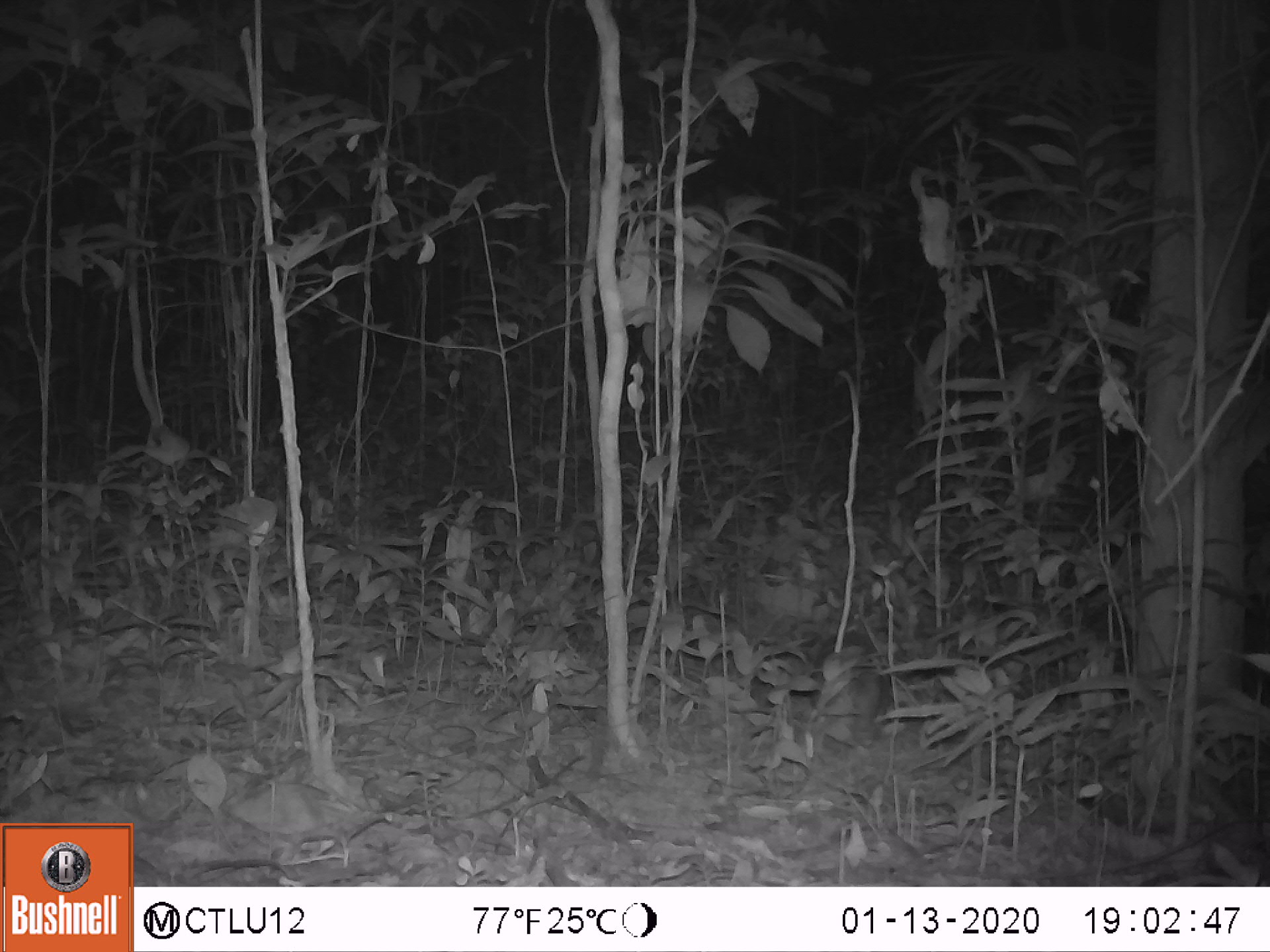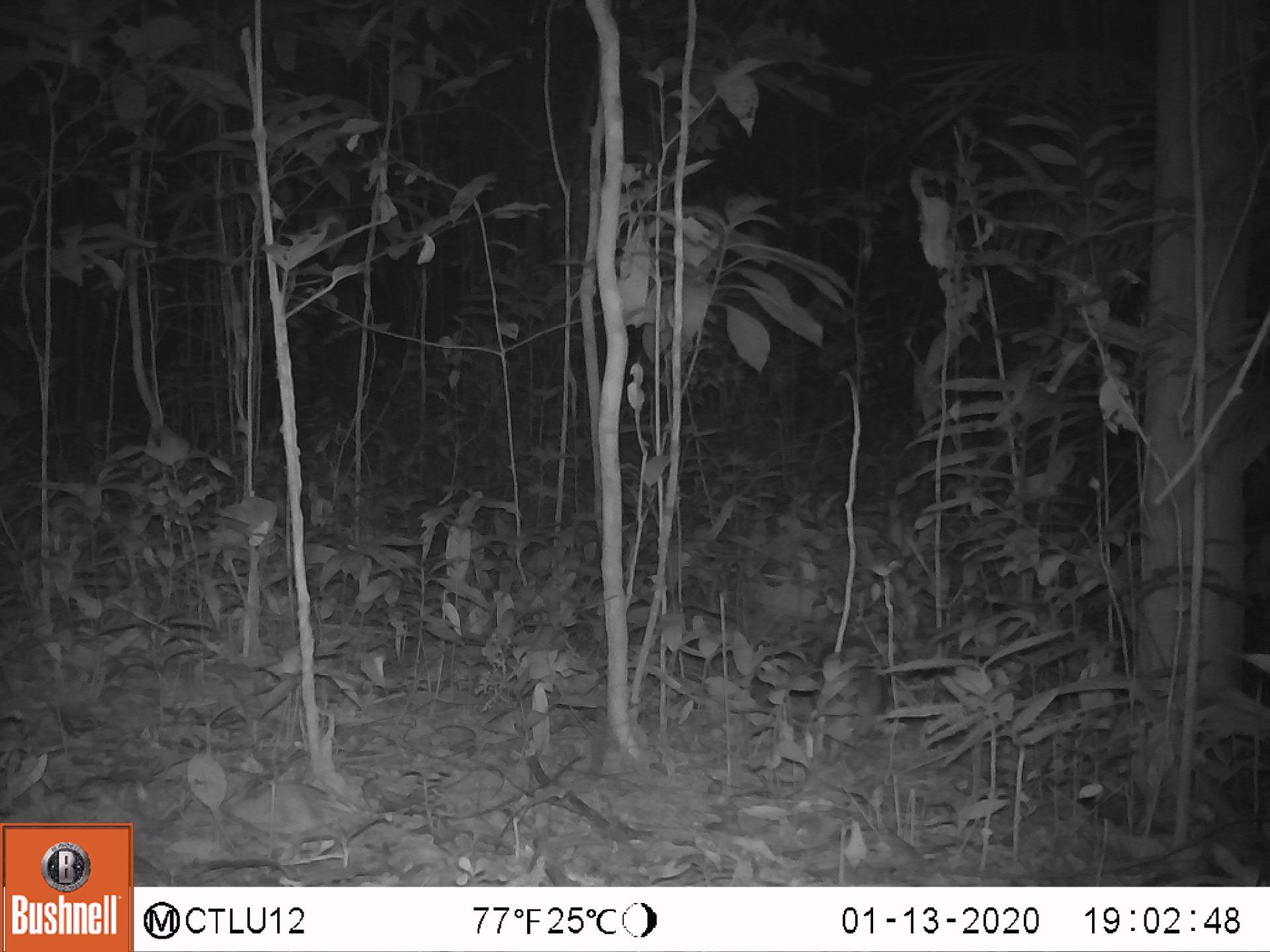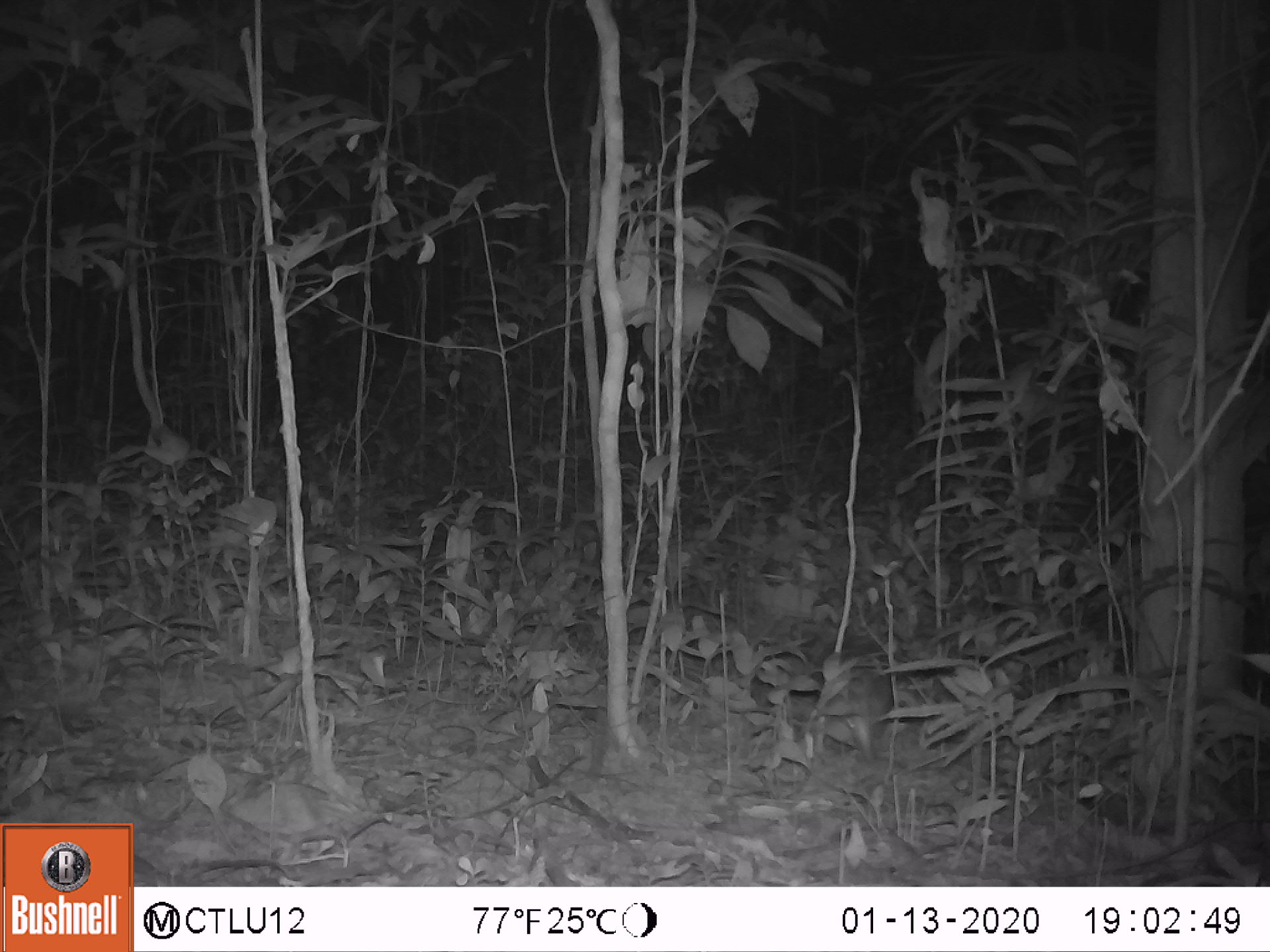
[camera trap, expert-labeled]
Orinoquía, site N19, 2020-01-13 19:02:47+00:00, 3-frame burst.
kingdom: Animalia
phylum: Chordata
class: Mammalia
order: Rodentia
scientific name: Rodentia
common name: rodent